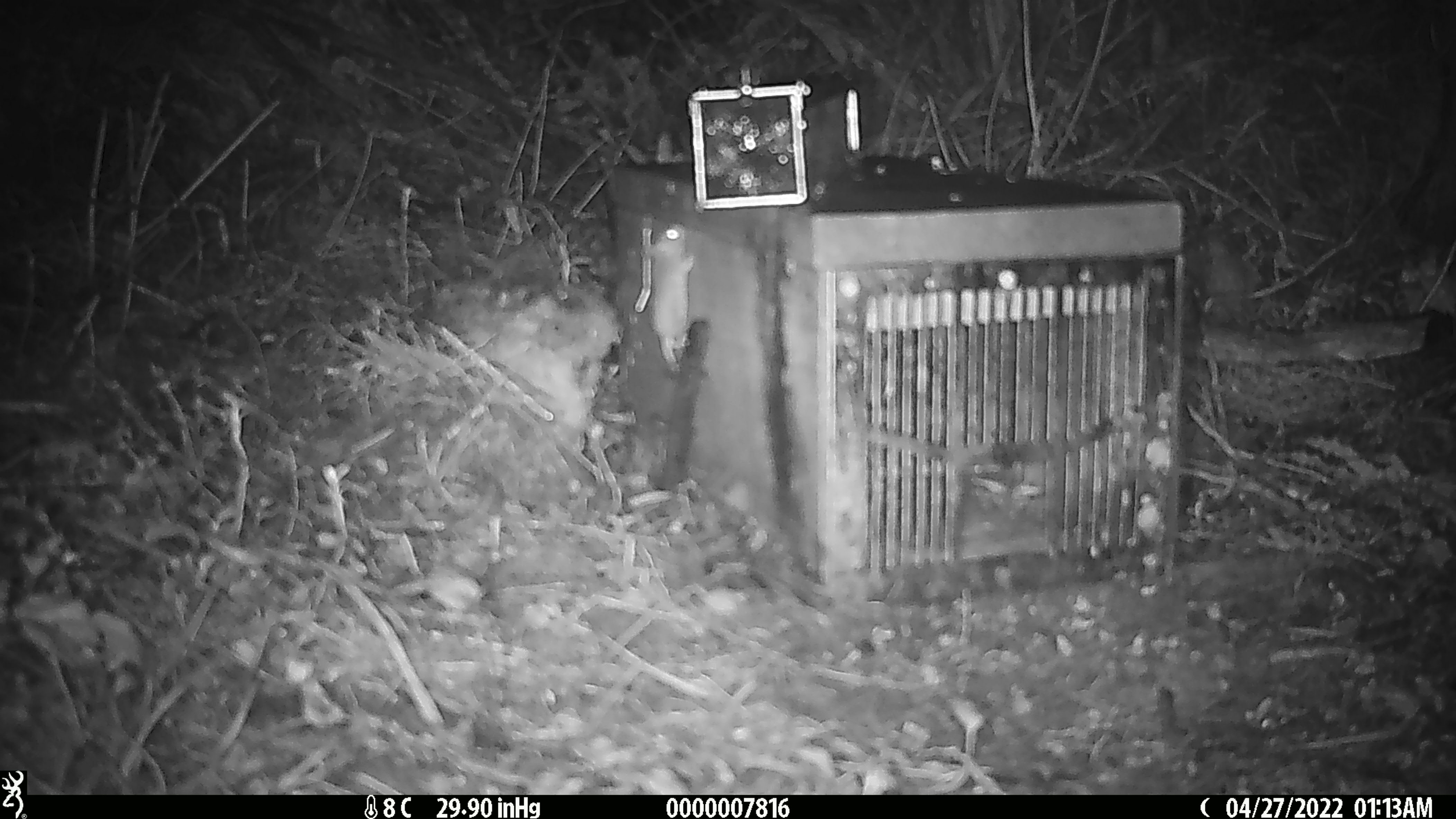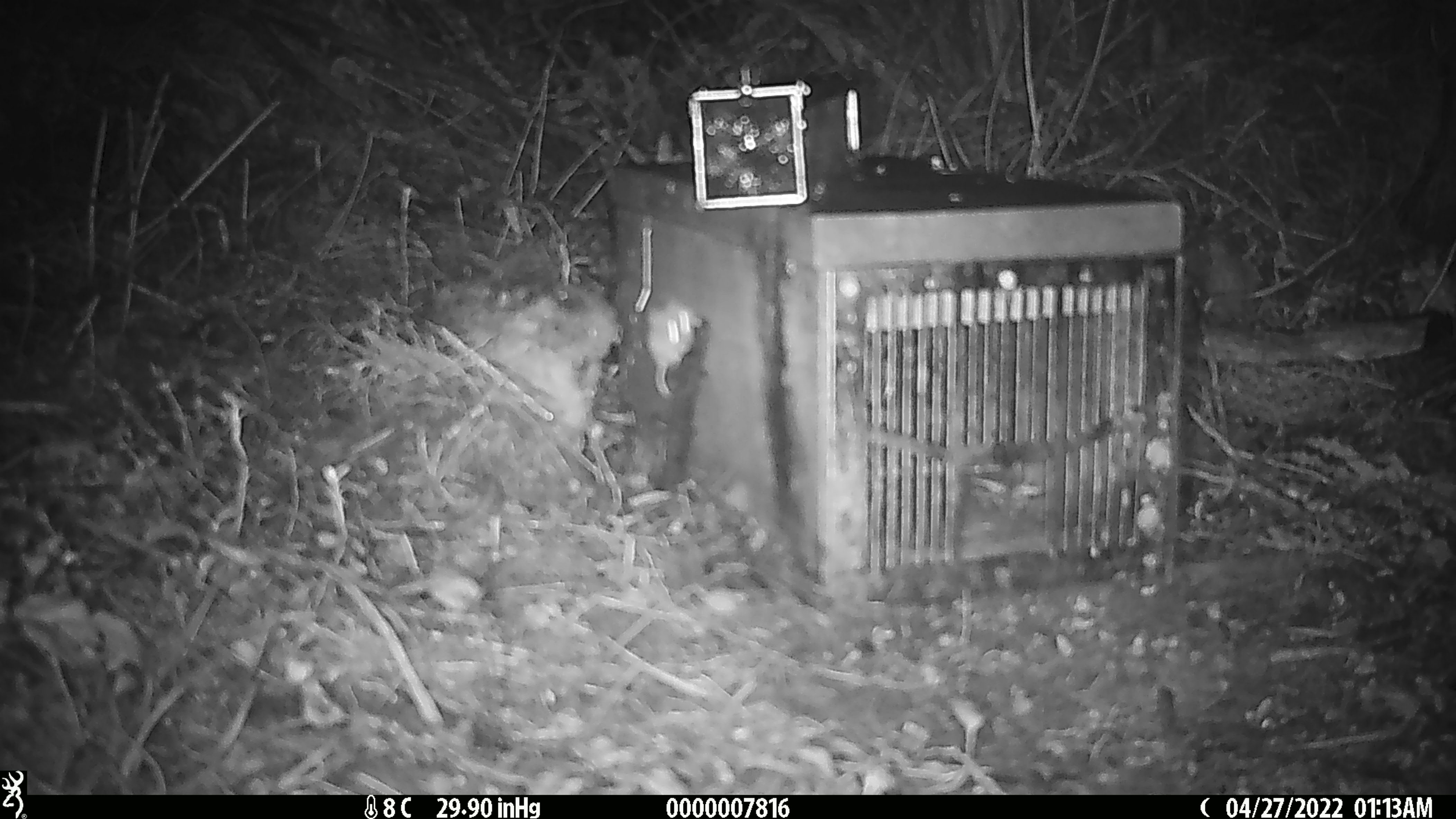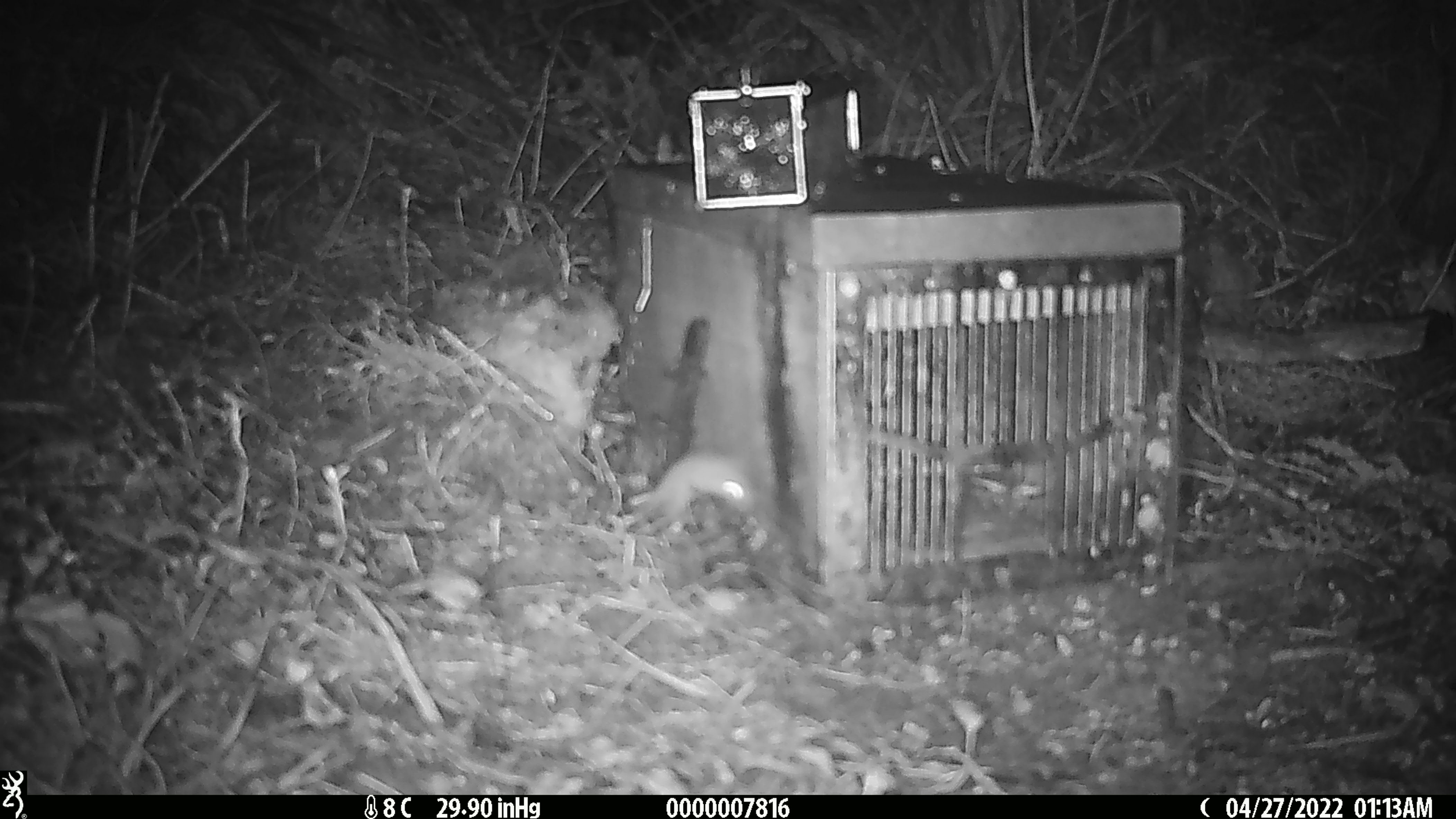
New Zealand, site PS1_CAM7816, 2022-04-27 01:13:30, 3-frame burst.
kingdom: Animalia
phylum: Chordata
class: Mammalia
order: Rodentia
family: Muridae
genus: Mus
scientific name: Mus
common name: mouse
Mouse (Mus).